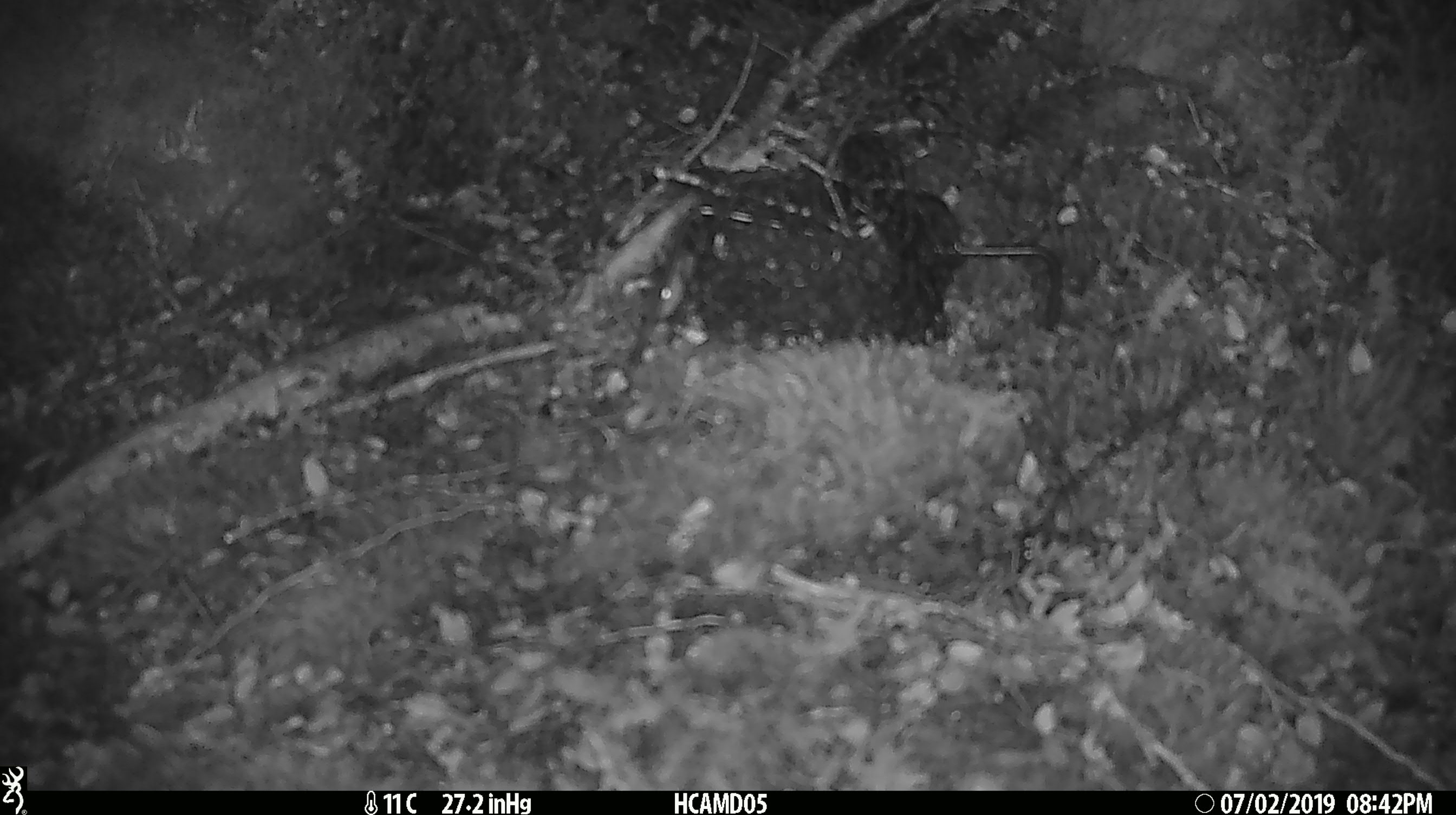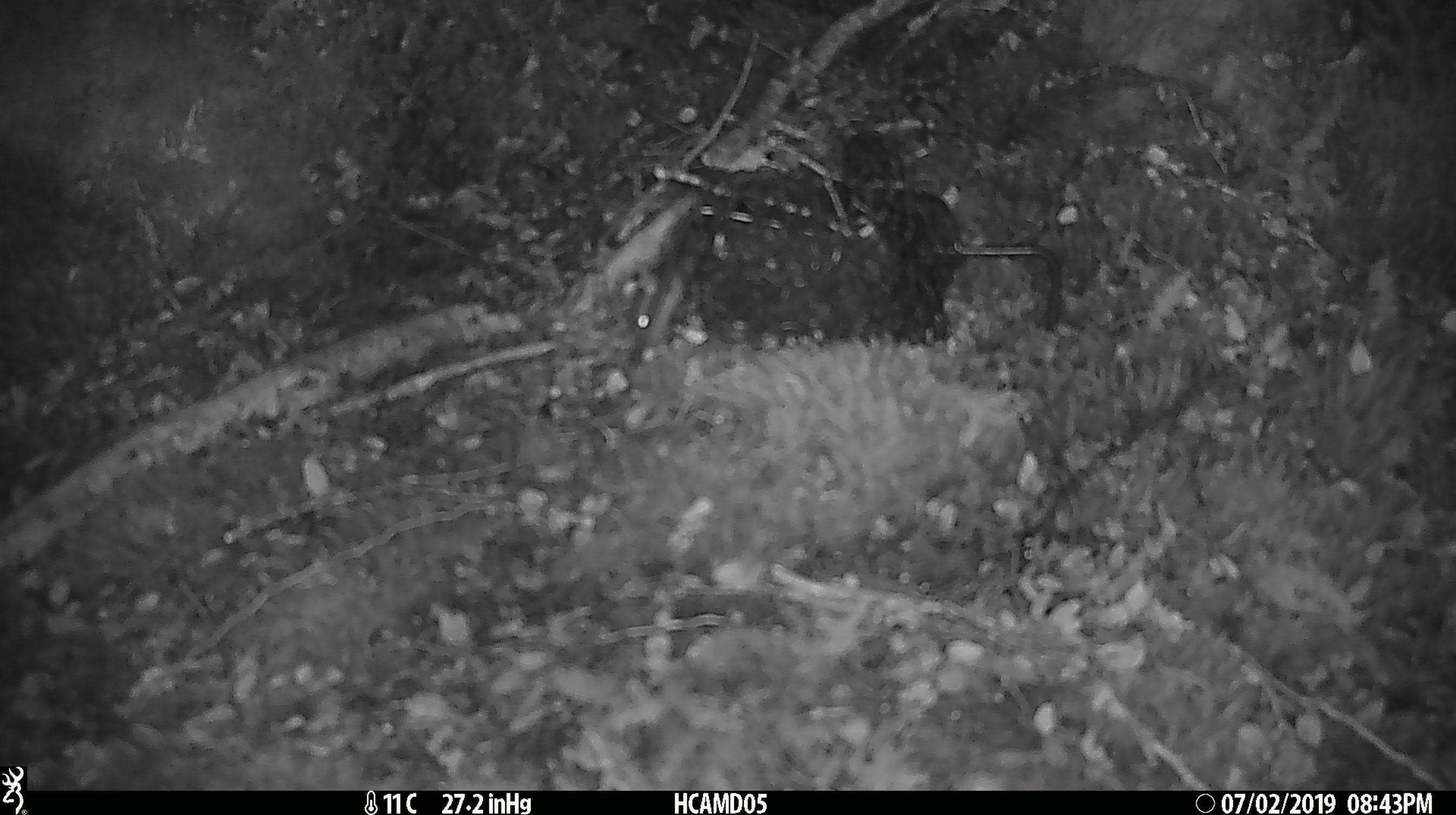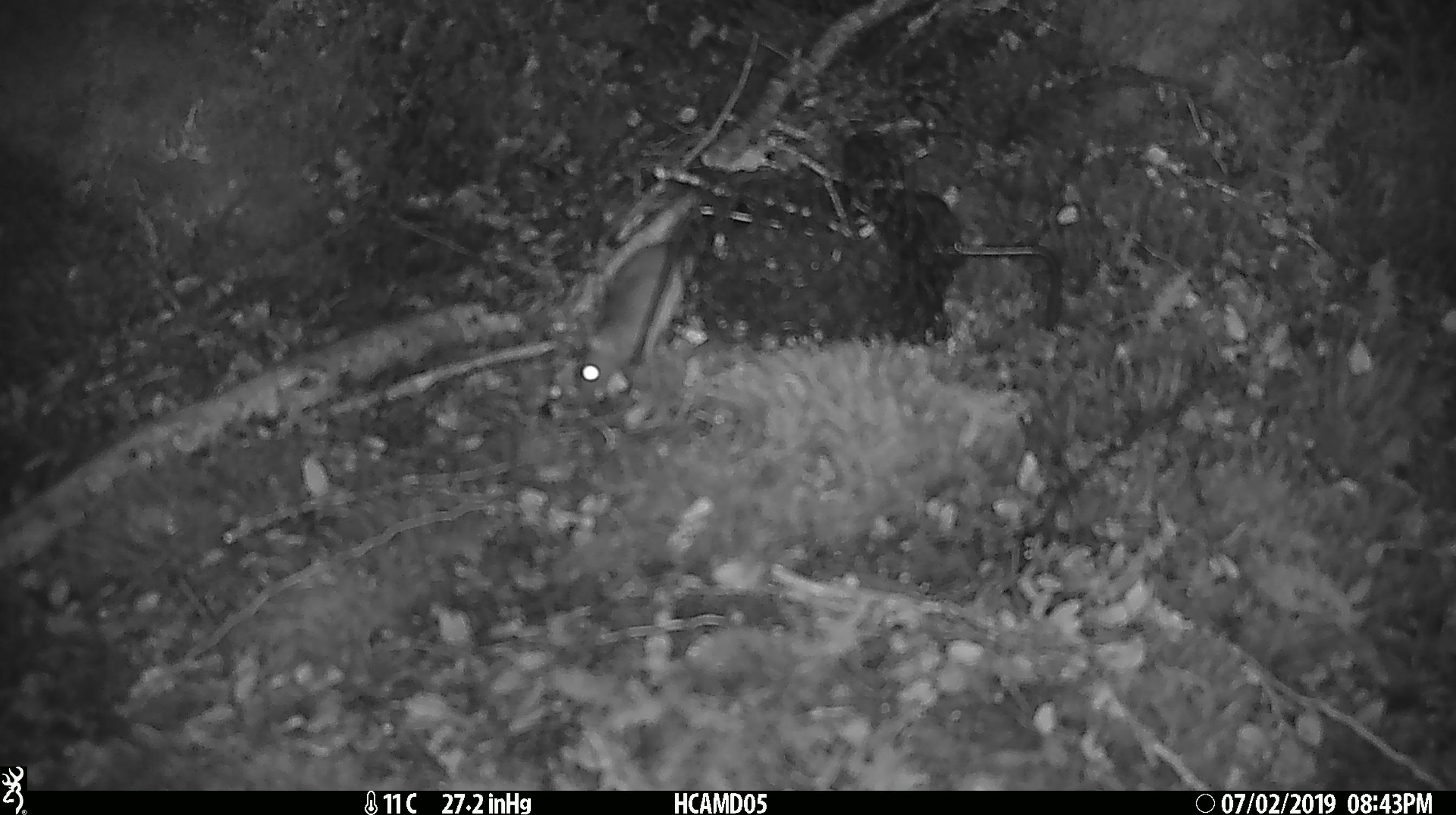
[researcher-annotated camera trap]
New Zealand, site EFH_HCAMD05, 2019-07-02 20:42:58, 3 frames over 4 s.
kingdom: Animalia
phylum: Chordata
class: Mammalia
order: Rodentia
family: Muridae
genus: Mus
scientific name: Mus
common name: mouse